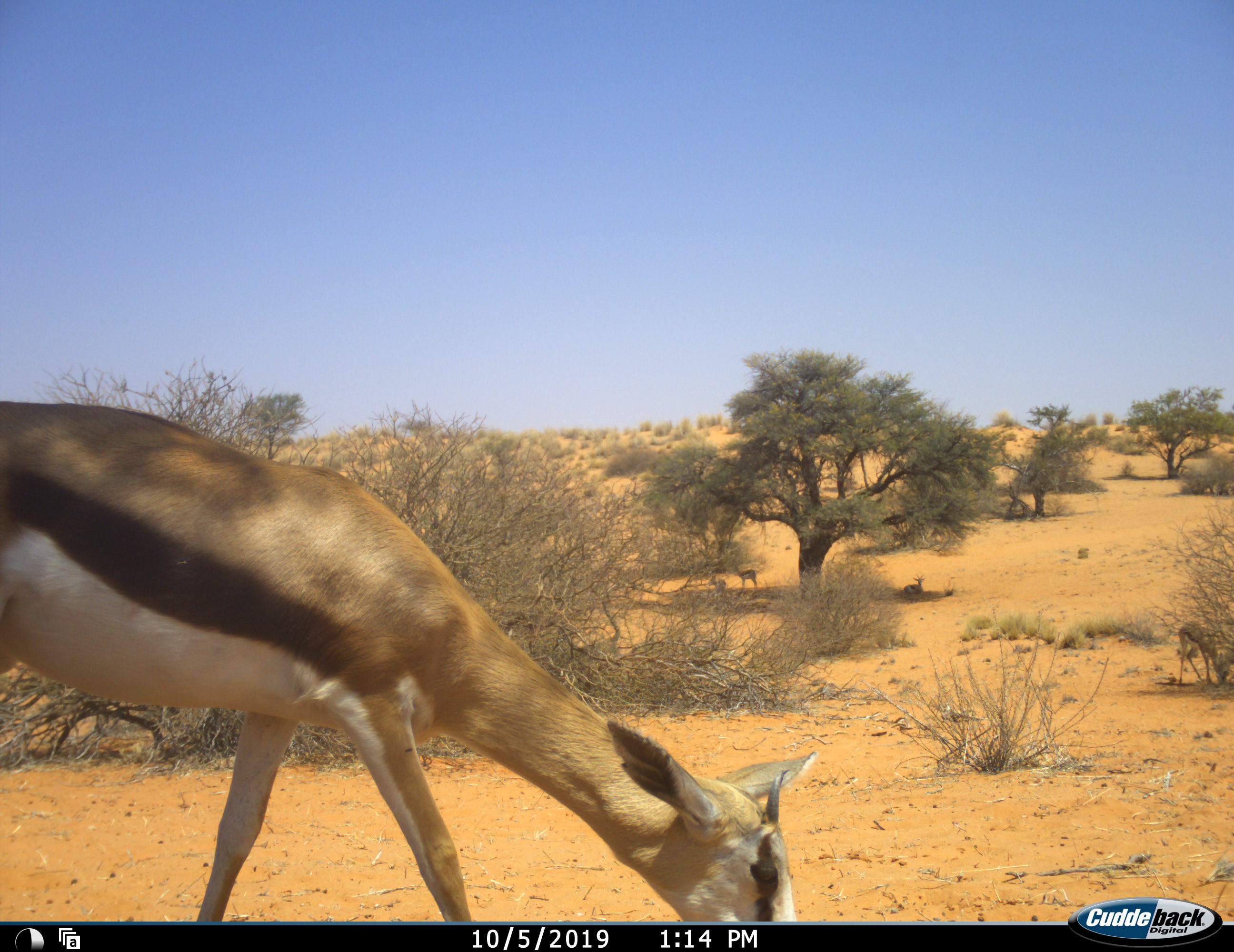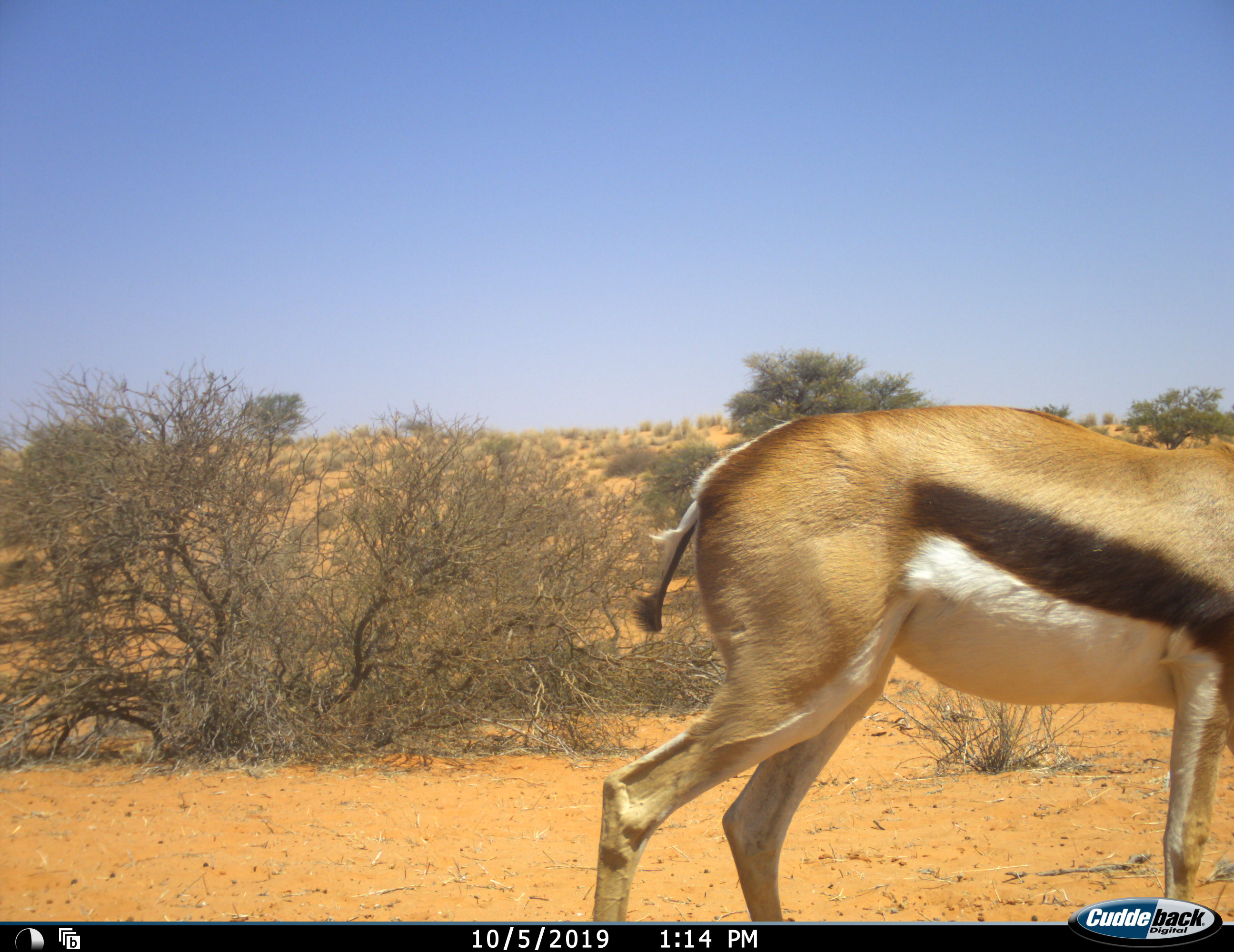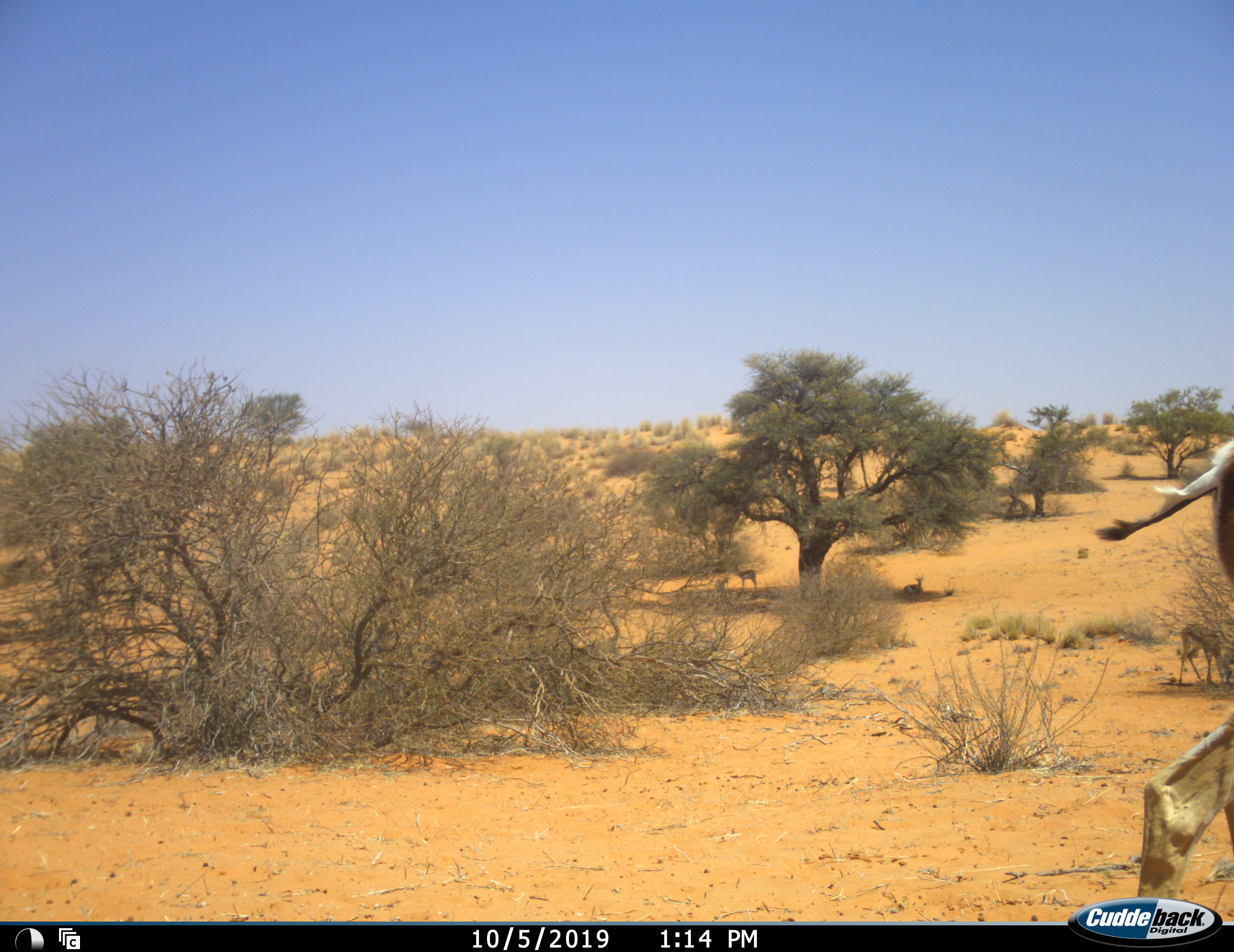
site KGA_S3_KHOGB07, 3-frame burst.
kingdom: Animalia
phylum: Chordata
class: Mammalia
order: Artiodactyla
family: Bovidae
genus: Antidorcas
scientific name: Antidorcas marsupialis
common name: springbok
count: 1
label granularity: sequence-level